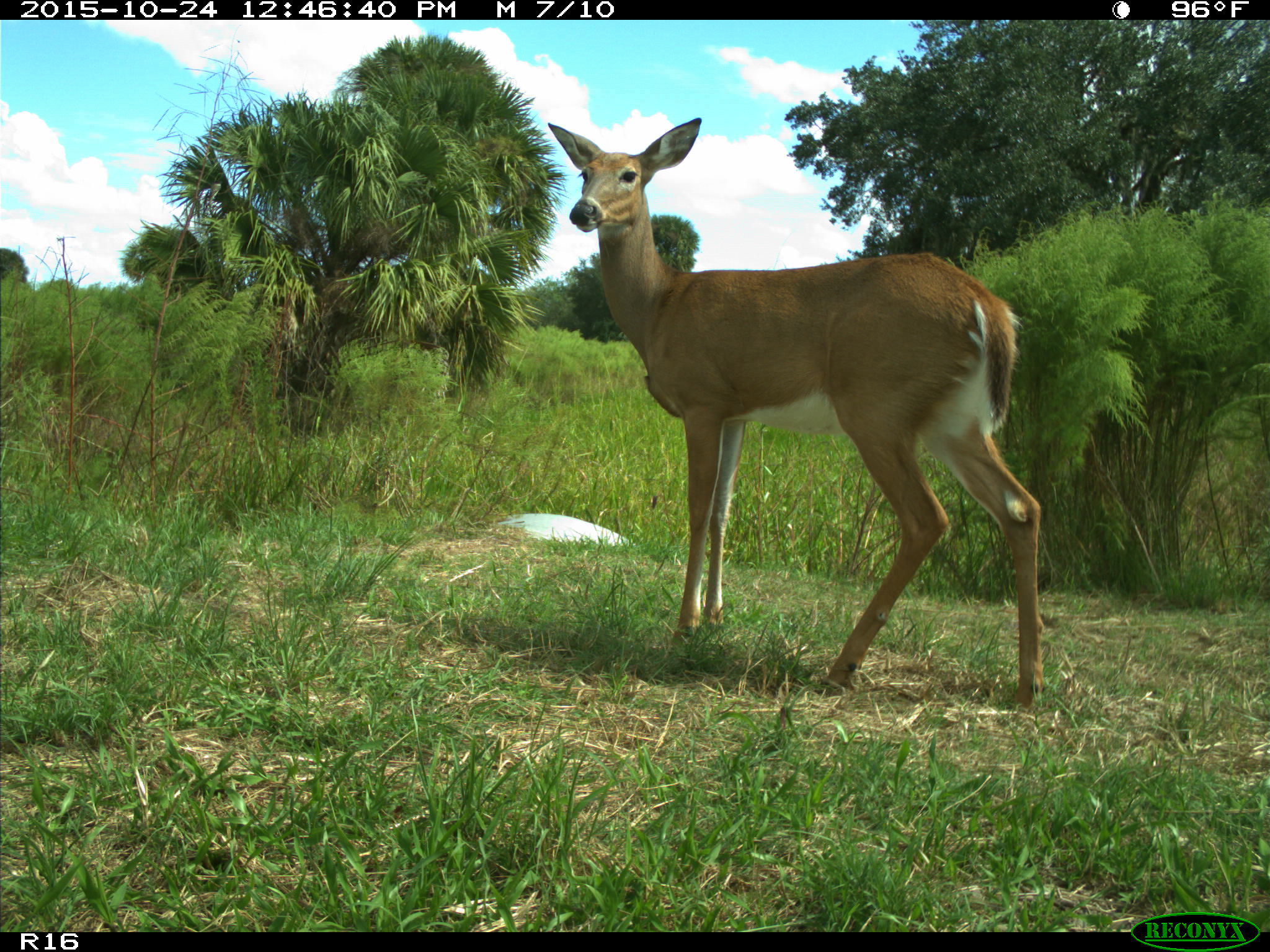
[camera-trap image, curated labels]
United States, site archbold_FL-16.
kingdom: Animalia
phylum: Chordata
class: Mammalia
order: Artiodactyla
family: Cervidae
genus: Odocoileus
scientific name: Odocoileus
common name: deer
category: unidentified deer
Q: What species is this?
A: Unidentified deer (deer) (Odocoileus).